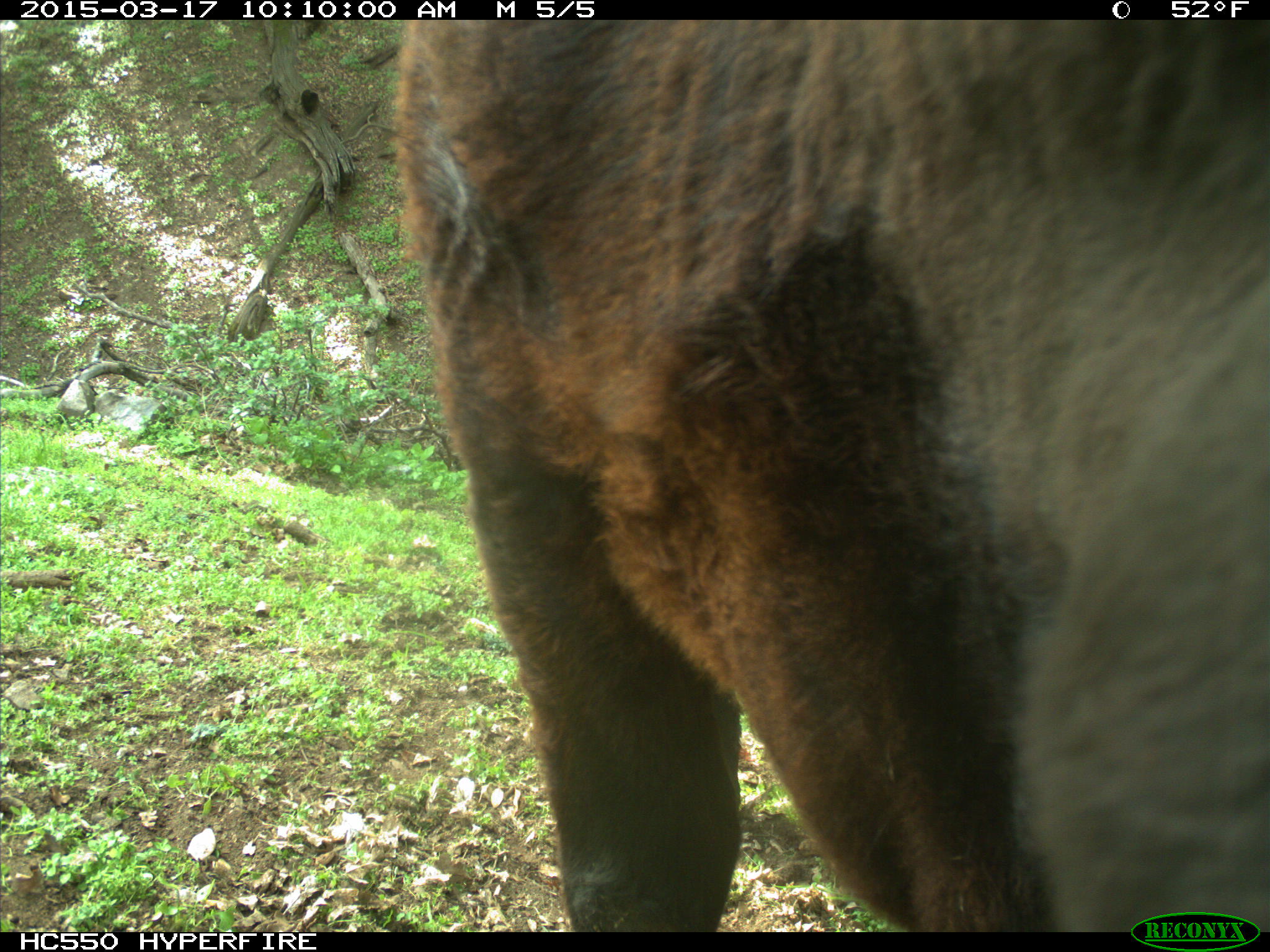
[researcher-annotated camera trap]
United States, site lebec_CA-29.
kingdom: Animalia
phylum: Chordata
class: Mammalia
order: Artiodactyla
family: Bovidae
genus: Bos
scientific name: Bos taurus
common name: domestic cow